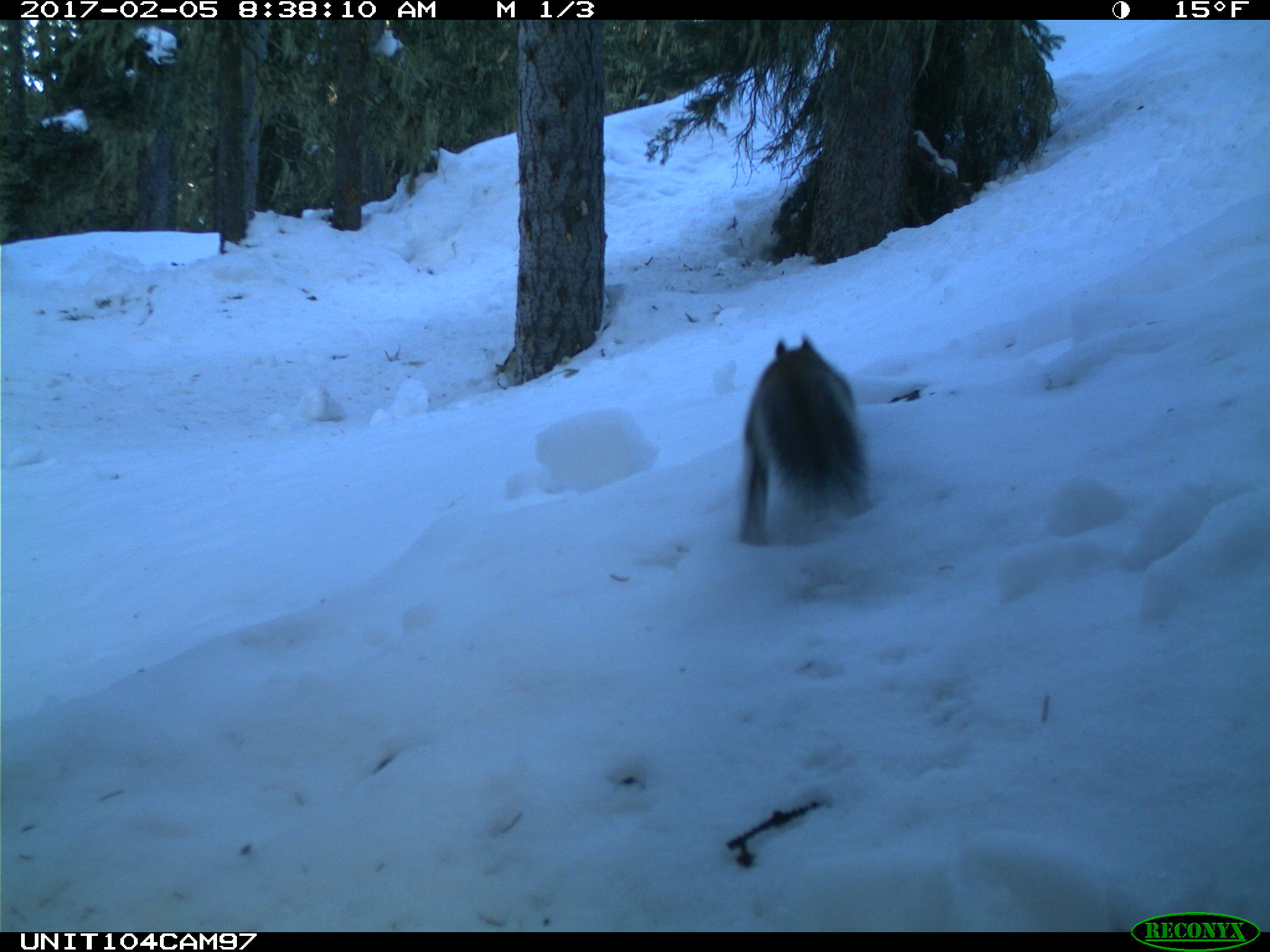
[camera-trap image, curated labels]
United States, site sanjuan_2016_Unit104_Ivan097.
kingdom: Animalia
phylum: Chordata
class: Mammalia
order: Rodentia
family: Sciuridae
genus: Tamiasciurus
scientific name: Tamiasciurus hudsonicus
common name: american red squirrel